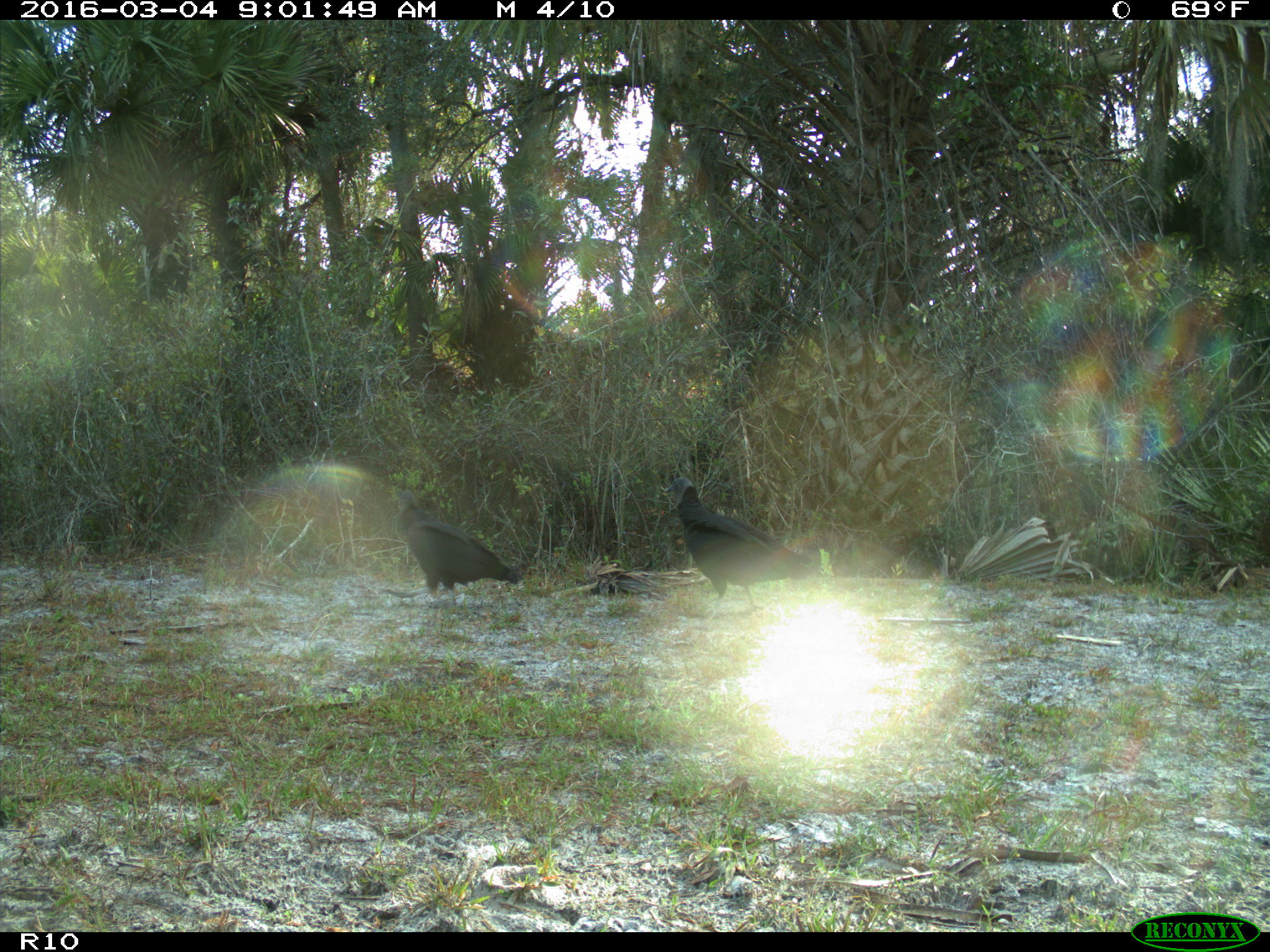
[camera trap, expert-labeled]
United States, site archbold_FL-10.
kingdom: Animalia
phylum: Chordata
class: Aves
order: Accipitriformes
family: Accipitridae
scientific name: Accipitridae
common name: acciptirids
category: unidentified accipitrid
Unidentified accipitrid (acciptirids) (Accipitridae).